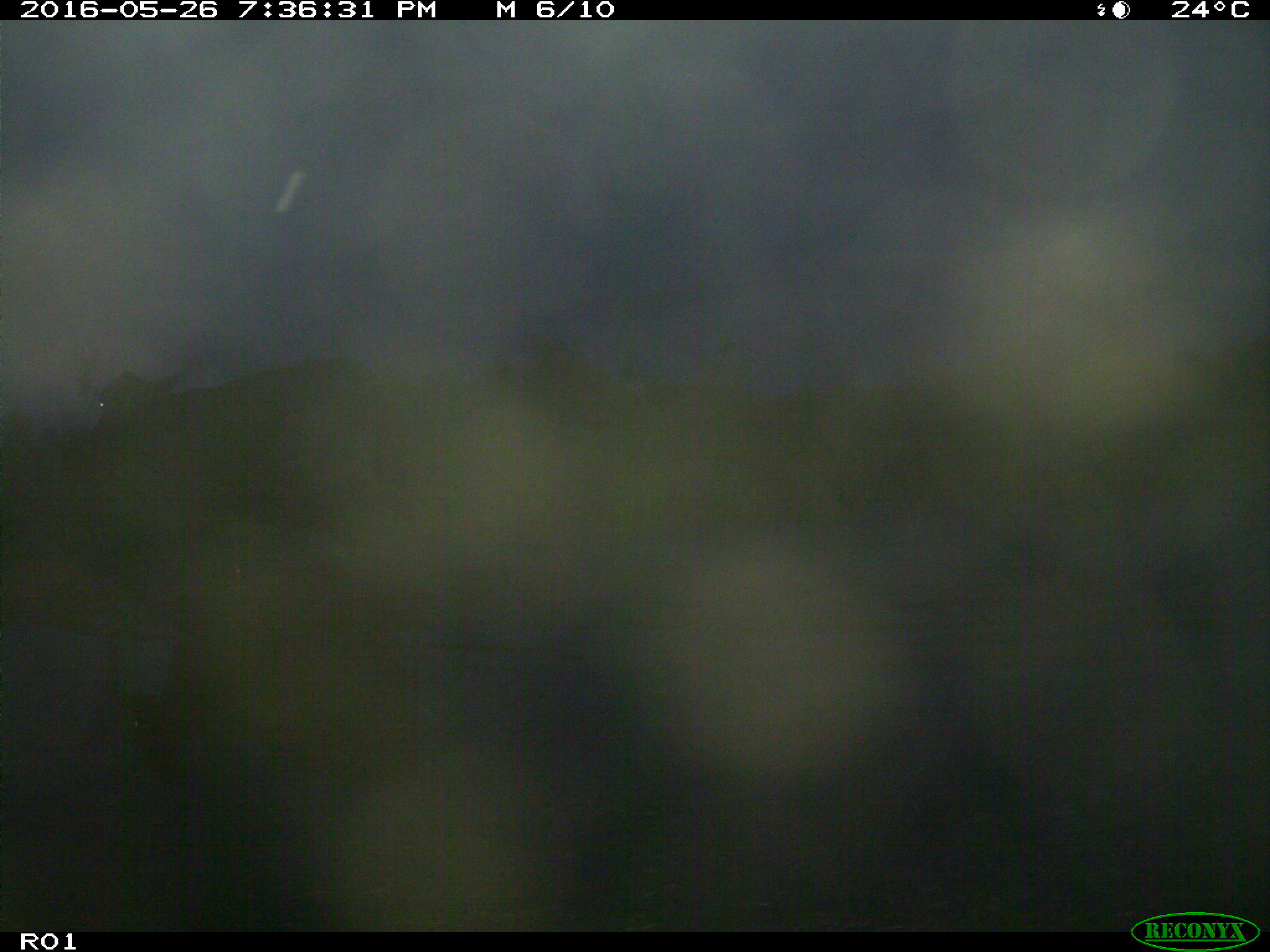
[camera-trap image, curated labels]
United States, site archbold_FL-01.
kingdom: Animalia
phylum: Chordata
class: Mammalia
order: Artiodactyla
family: Bovidae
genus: Bos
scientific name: Bos taurus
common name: domestic cow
Bos taurus (domestic cow).